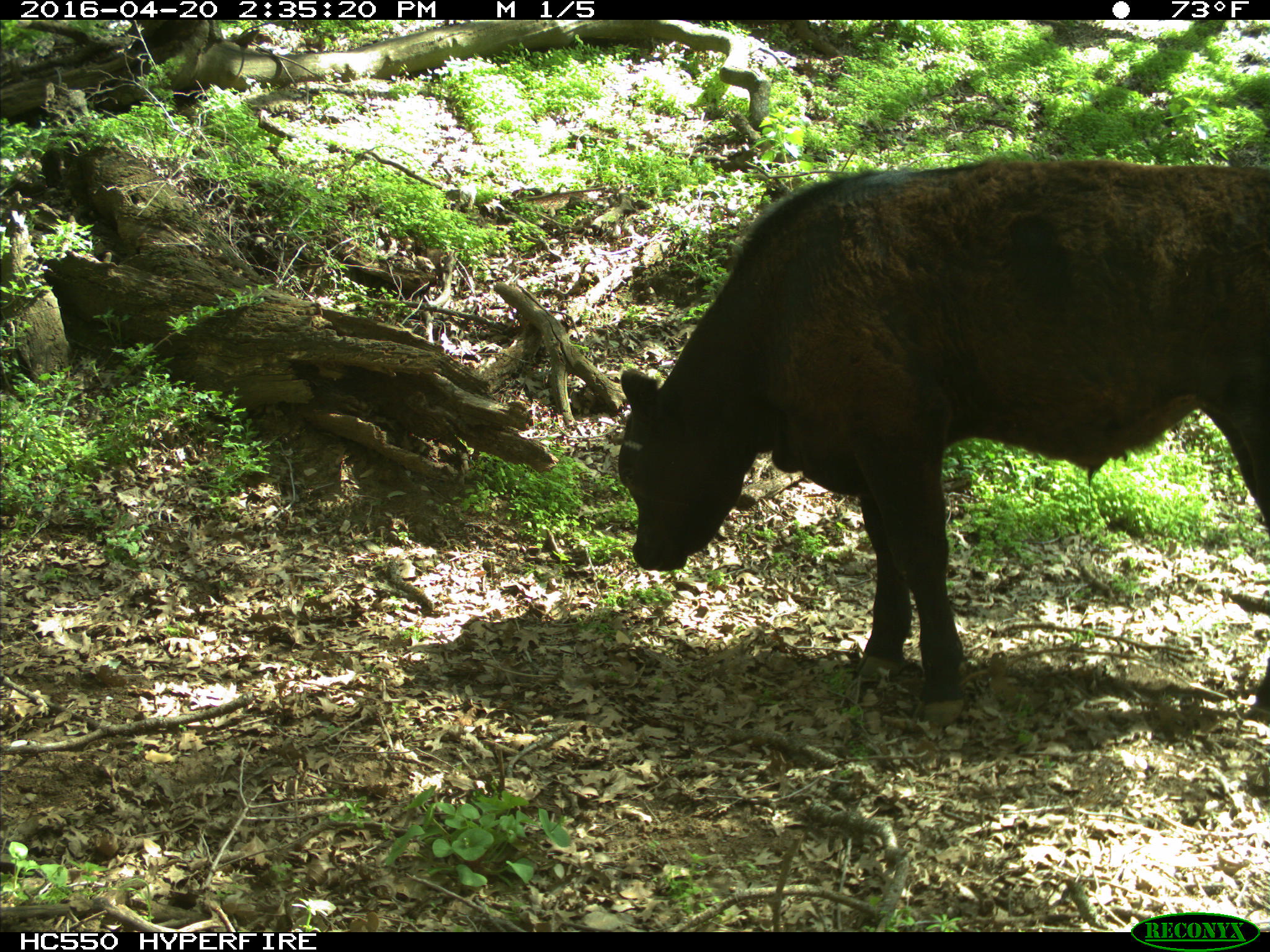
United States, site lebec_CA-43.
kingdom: Animalia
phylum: Chordata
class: Mammalia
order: Artiodactyla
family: Bovidae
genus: Bos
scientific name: Bos taurus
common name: domestic cow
Bos taurus (domestic cow).